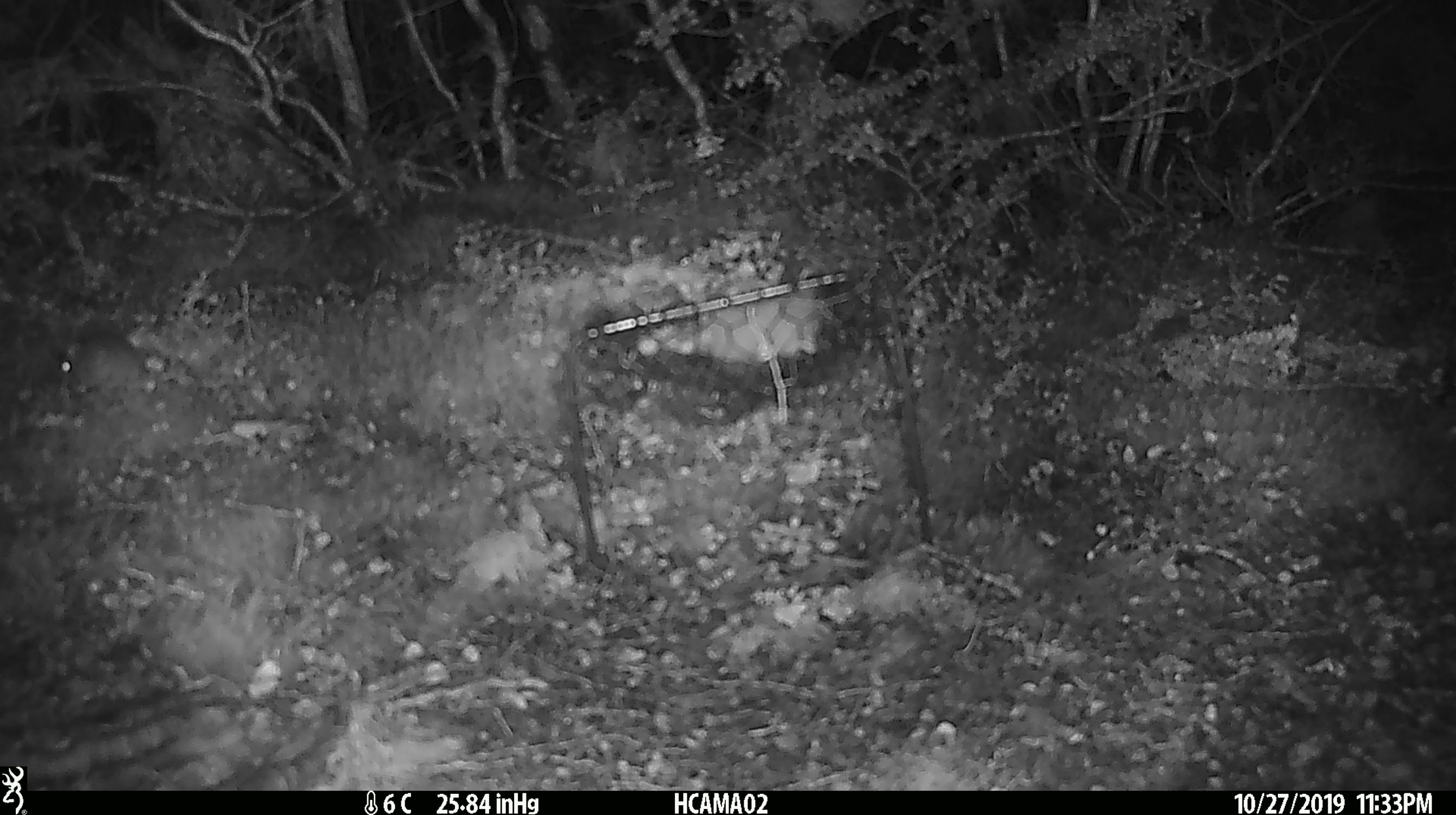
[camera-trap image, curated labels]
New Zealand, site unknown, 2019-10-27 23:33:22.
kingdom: Animalia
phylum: Chordata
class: Mammalia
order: Rodentia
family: Muridae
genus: Mus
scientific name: Mus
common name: mouse